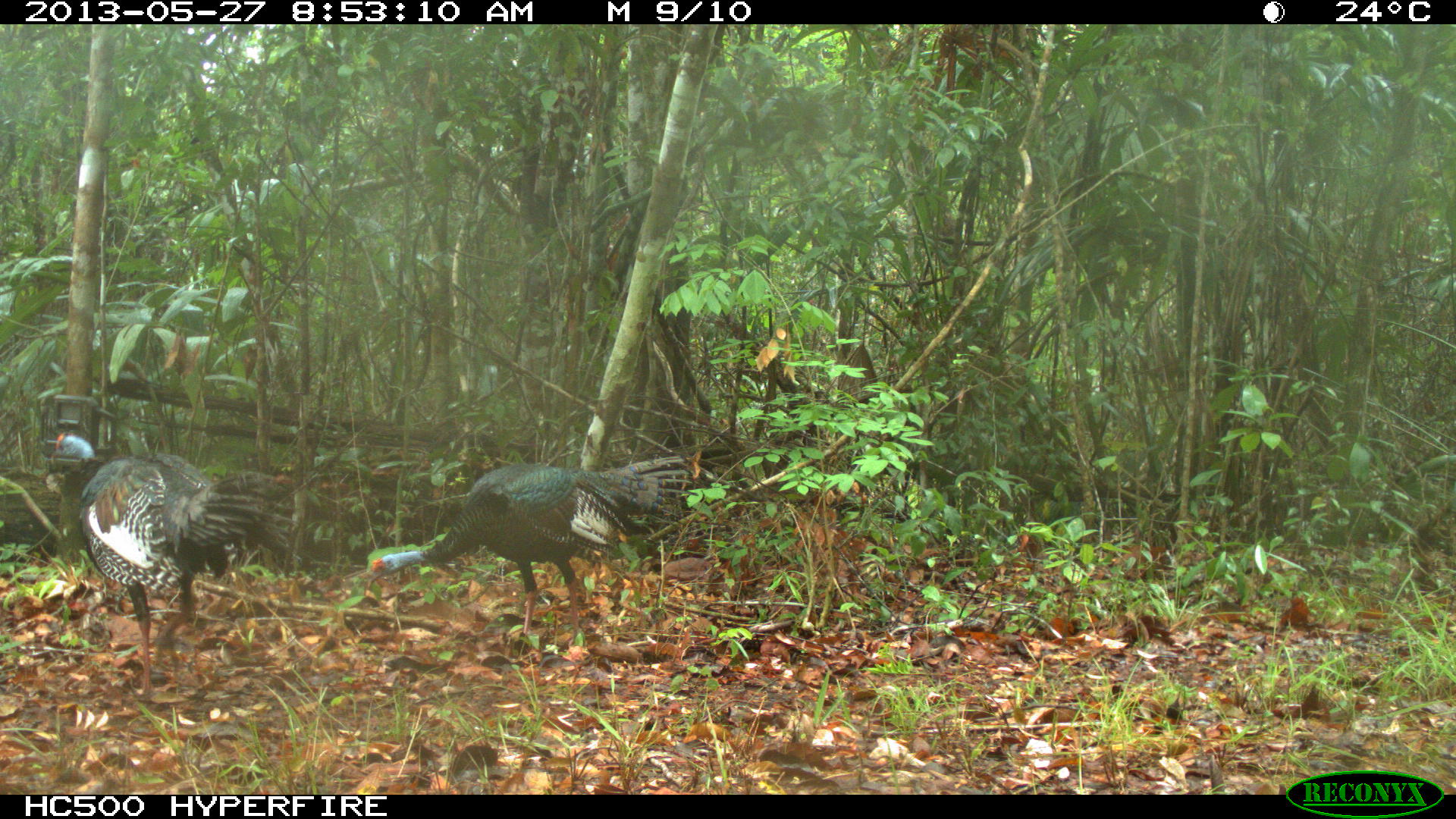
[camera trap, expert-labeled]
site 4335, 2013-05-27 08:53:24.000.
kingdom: Animalia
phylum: Chordata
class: Aves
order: Galliformes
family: Phasianidae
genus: Meleagris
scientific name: Meleagris ocellata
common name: ocellated turkey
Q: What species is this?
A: Meleagris ocellata (ocellated turkey).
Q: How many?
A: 2.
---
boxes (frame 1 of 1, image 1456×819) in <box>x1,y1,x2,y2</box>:
meleagris ocellata: <box>48,430,303,700</box>; <box>365,449,703,648</box>